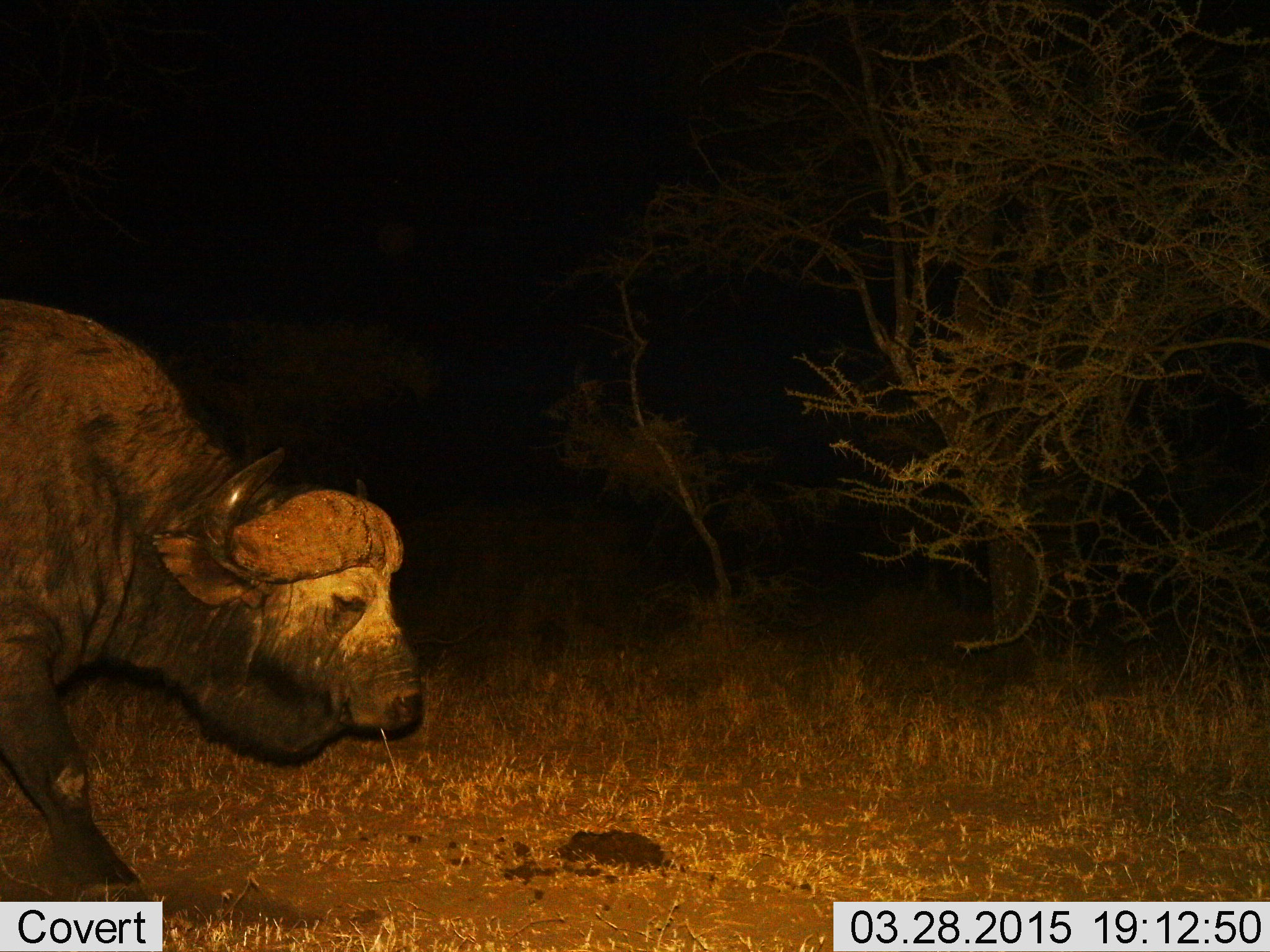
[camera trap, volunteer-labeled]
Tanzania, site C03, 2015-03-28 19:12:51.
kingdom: Animalia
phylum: Chordata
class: Mammalia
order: Artiodactyla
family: Bovidae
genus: Syncerus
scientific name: Syncerus caffer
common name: cape buffalo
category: buffalo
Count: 1.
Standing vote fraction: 22%.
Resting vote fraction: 0%.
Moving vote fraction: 78%.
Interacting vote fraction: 0%.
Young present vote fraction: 0%.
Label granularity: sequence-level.